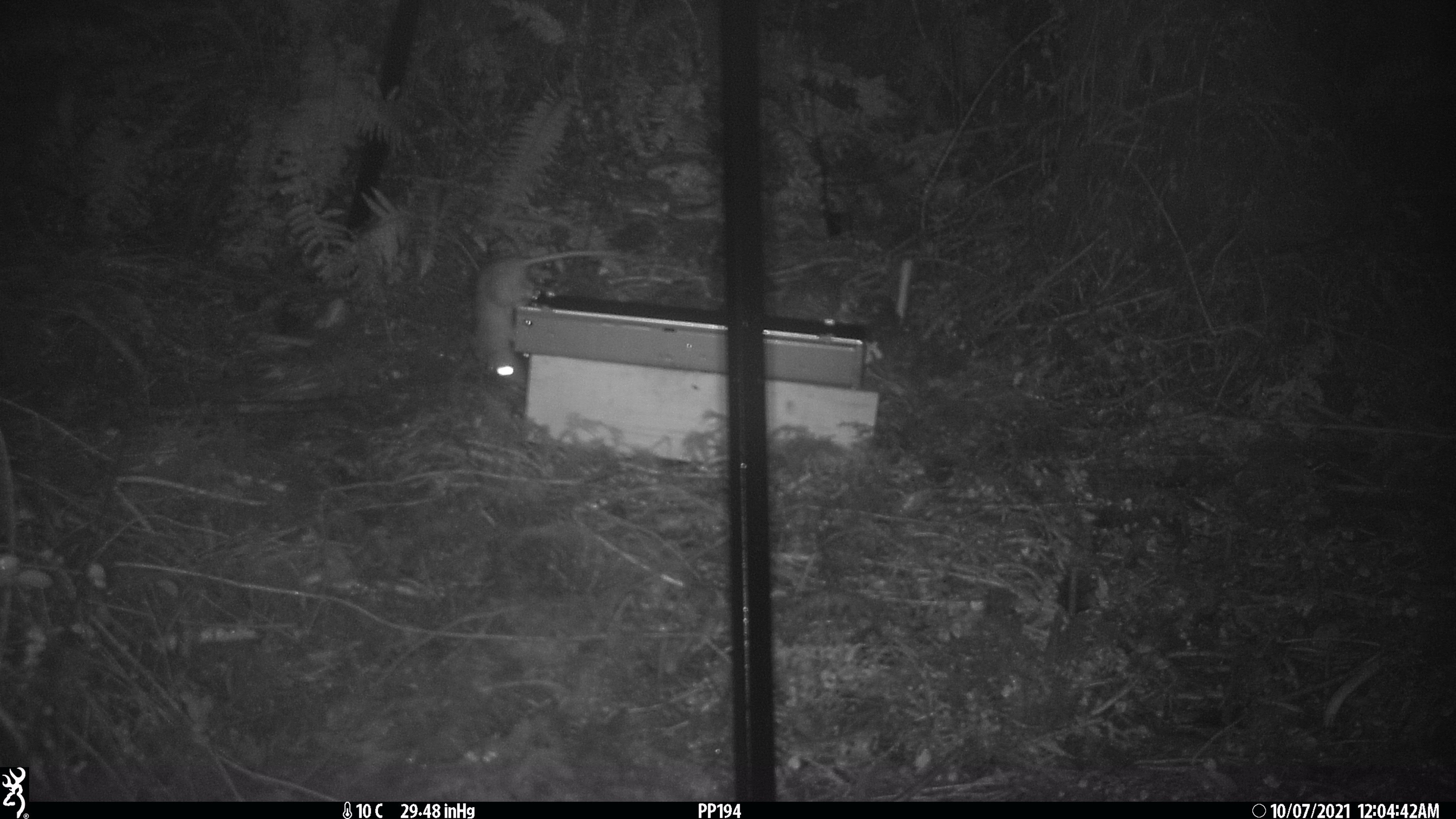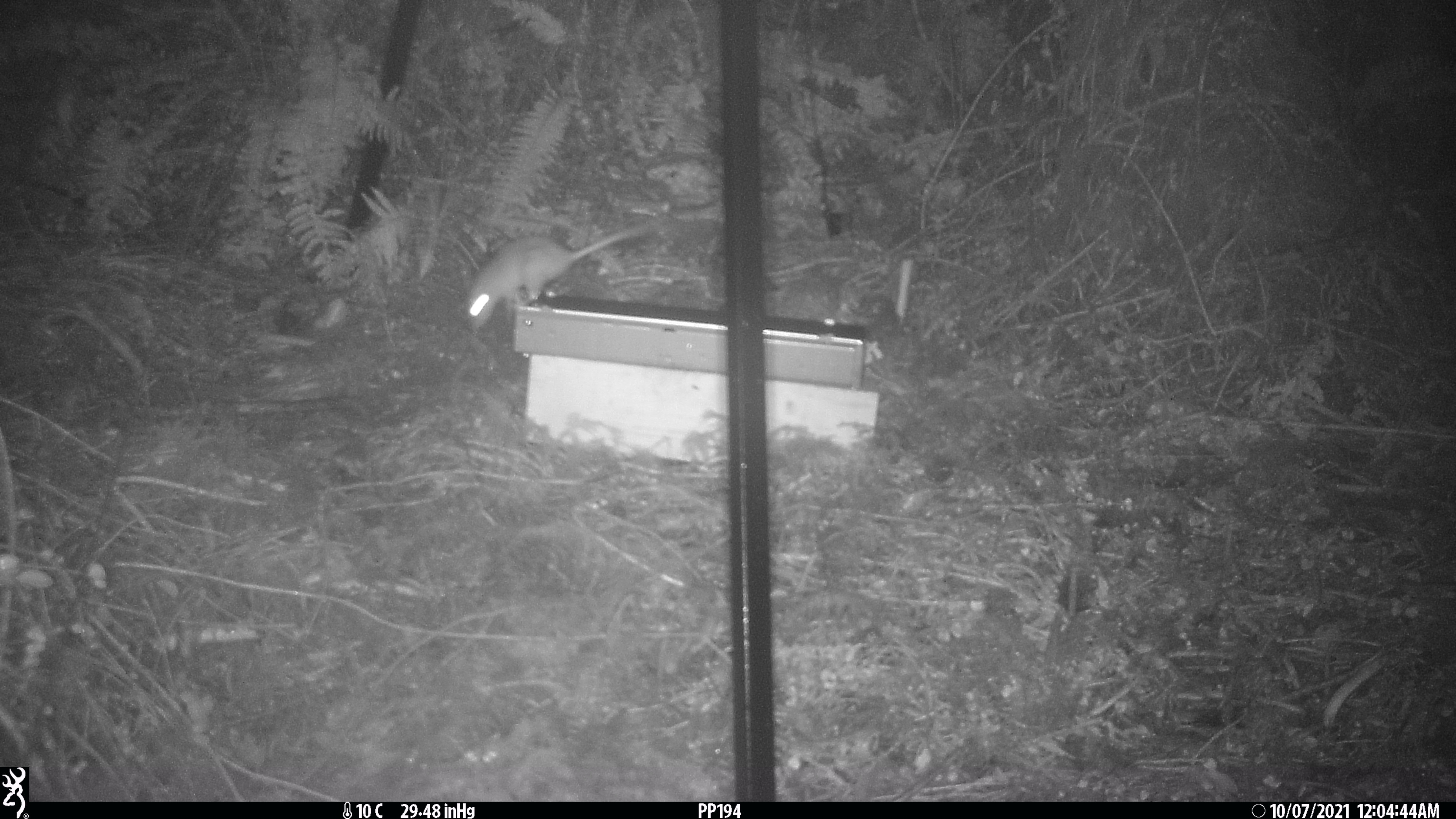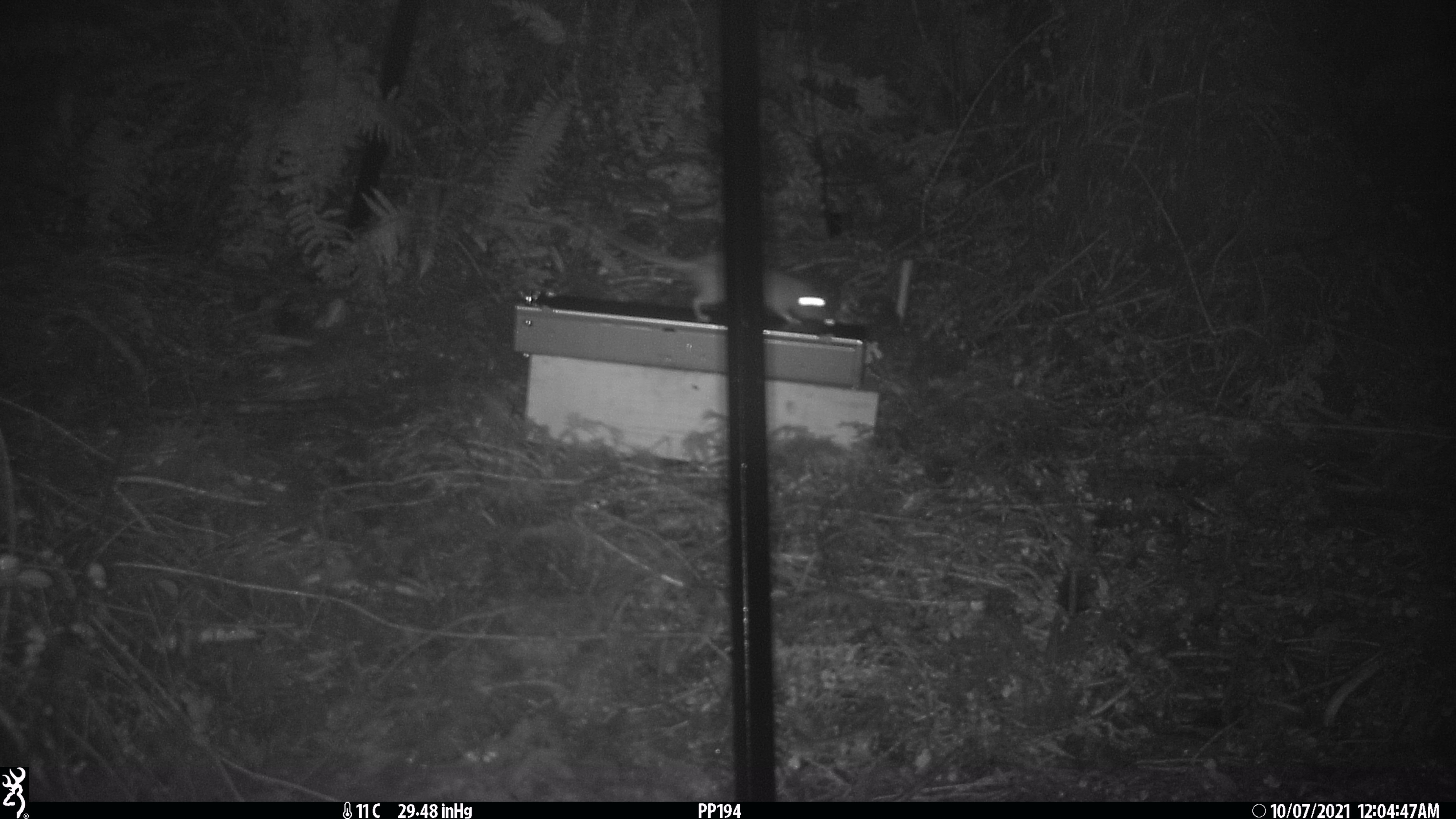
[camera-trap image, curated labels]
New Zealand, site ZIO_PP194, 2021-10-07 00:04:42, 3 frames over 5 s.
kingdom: Animalia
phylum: Chordata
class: Mammalia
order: Rodentia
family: Muridae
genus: Rattus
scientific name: Rattus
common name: rat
Rat (Rattus).